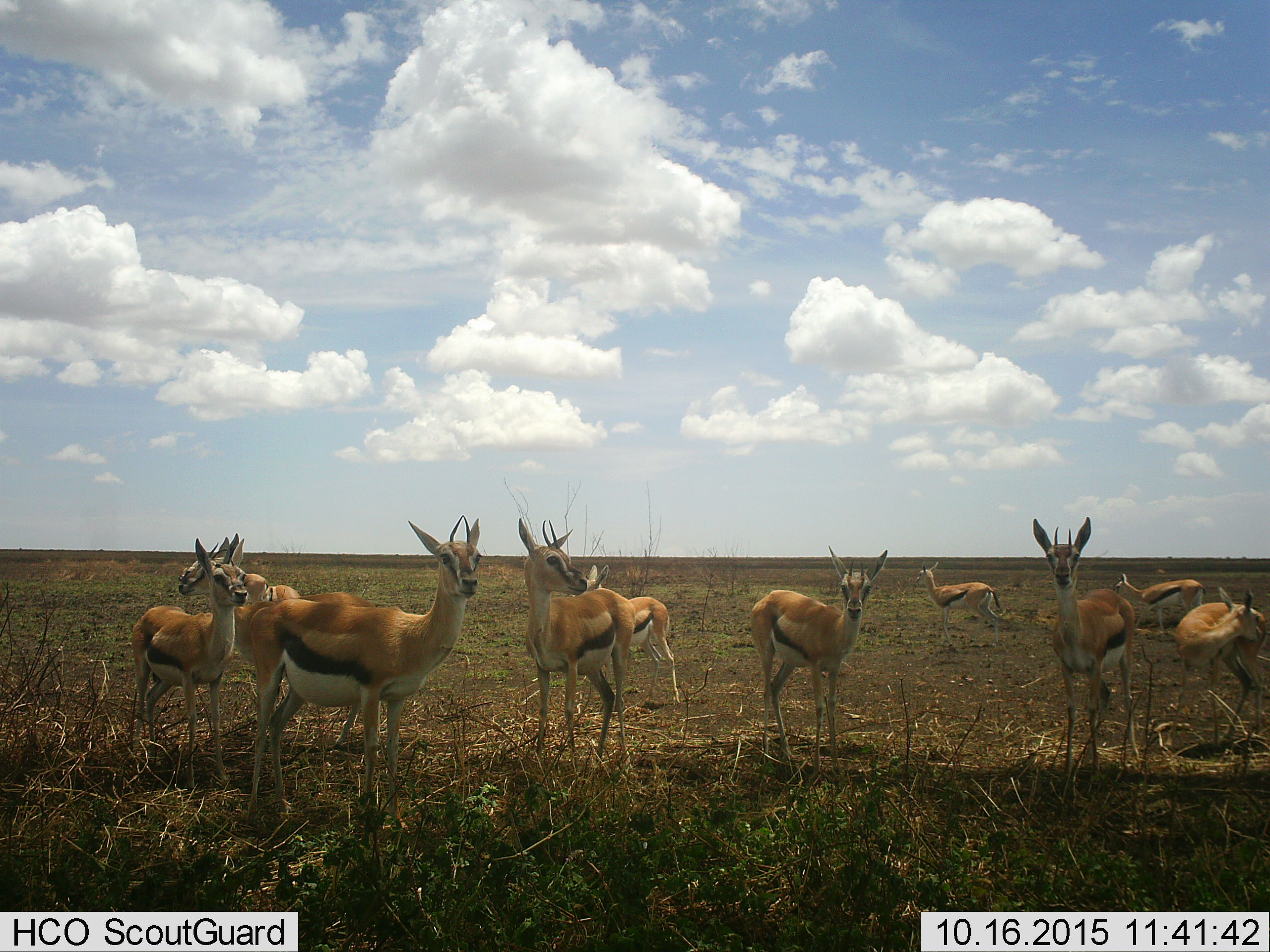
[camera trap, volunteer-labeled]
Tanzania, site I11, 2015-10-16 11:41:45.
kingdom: Animalia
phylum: Chordata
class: Mammalia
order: Artiodactyla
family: Bovidae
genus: Eudorcas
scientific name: Eudorcas thomsonii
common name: thomson's gazelle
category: gazellethomsons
Gazellethomsons (thomson's gazelle) (Eudorcas thomsonii), count 11-50. Behavior (volunteer vote fractions): standing 100%, resting 0%, moving 20%, interacting 20%. Young present (vote fraction): 10%. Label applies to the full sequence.